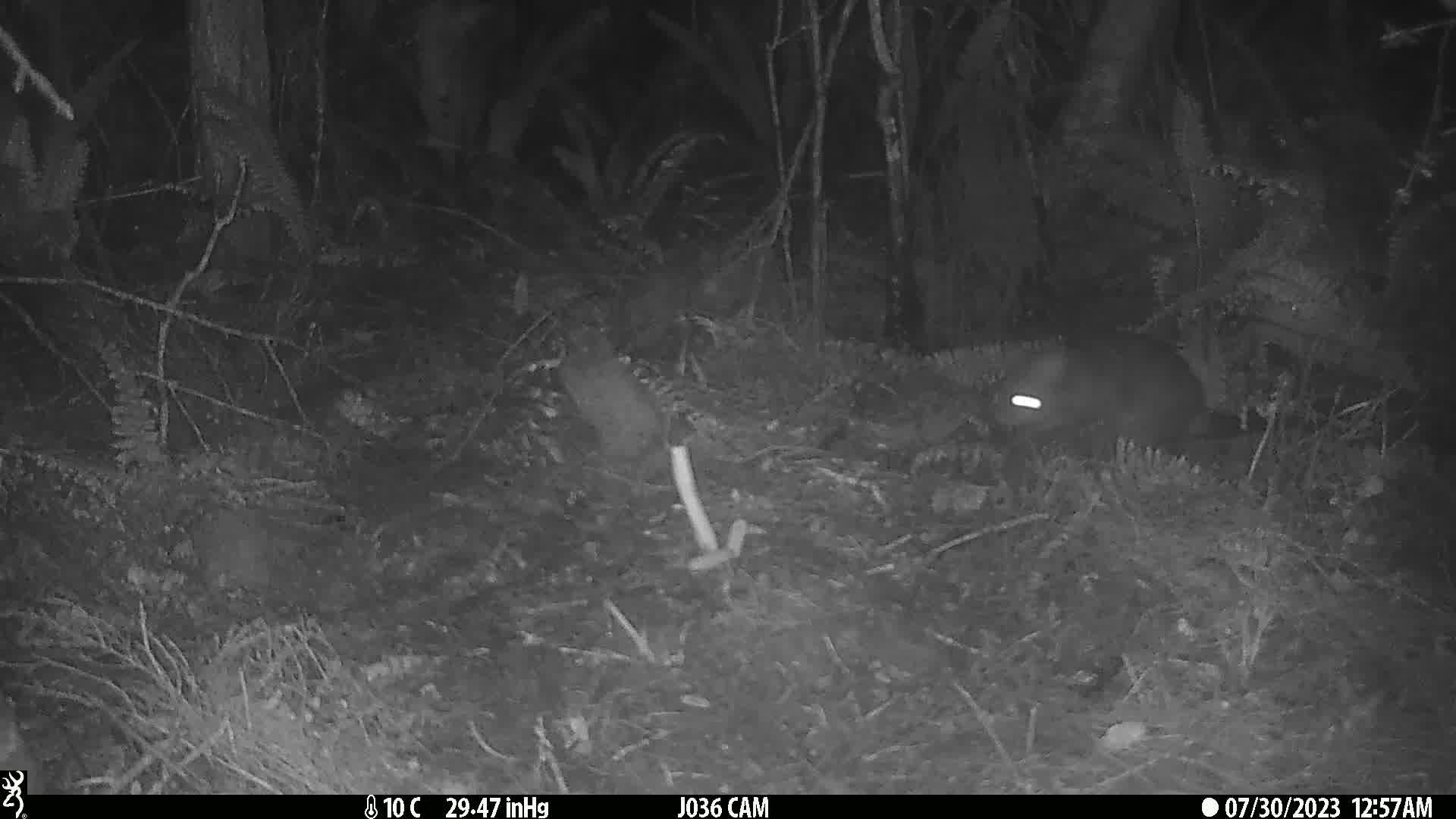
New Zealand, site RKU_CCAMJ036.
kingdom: Animalia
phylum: Chordata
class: Mammalia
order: Diprotodontia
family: Phalangeridae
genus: Trichosurus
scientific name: Trichosurus vulpecula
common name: common brushtail possum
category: possum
Possum (common brushtail possum) (Trichosurus vulpecula).